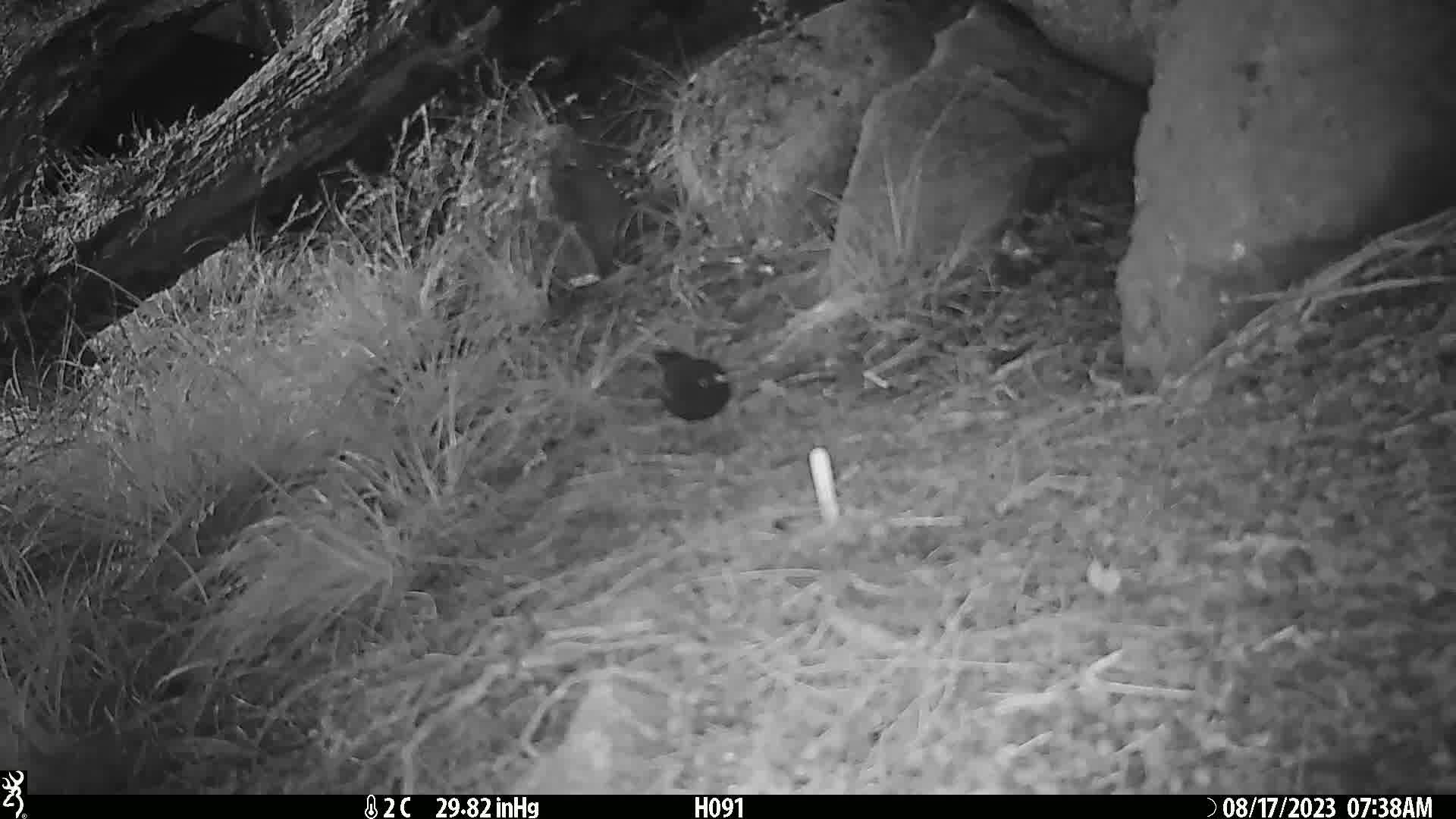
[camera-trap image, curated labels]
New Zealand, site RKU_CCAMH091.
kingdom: Animalia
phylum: Chordata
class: Aves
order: Passeriformes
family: Turdidae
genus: Turdus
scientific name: Turdus merula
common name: eurasian blackbird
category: blackbird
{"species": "blackbird (eurasian blackbird) (Turdus merula)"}